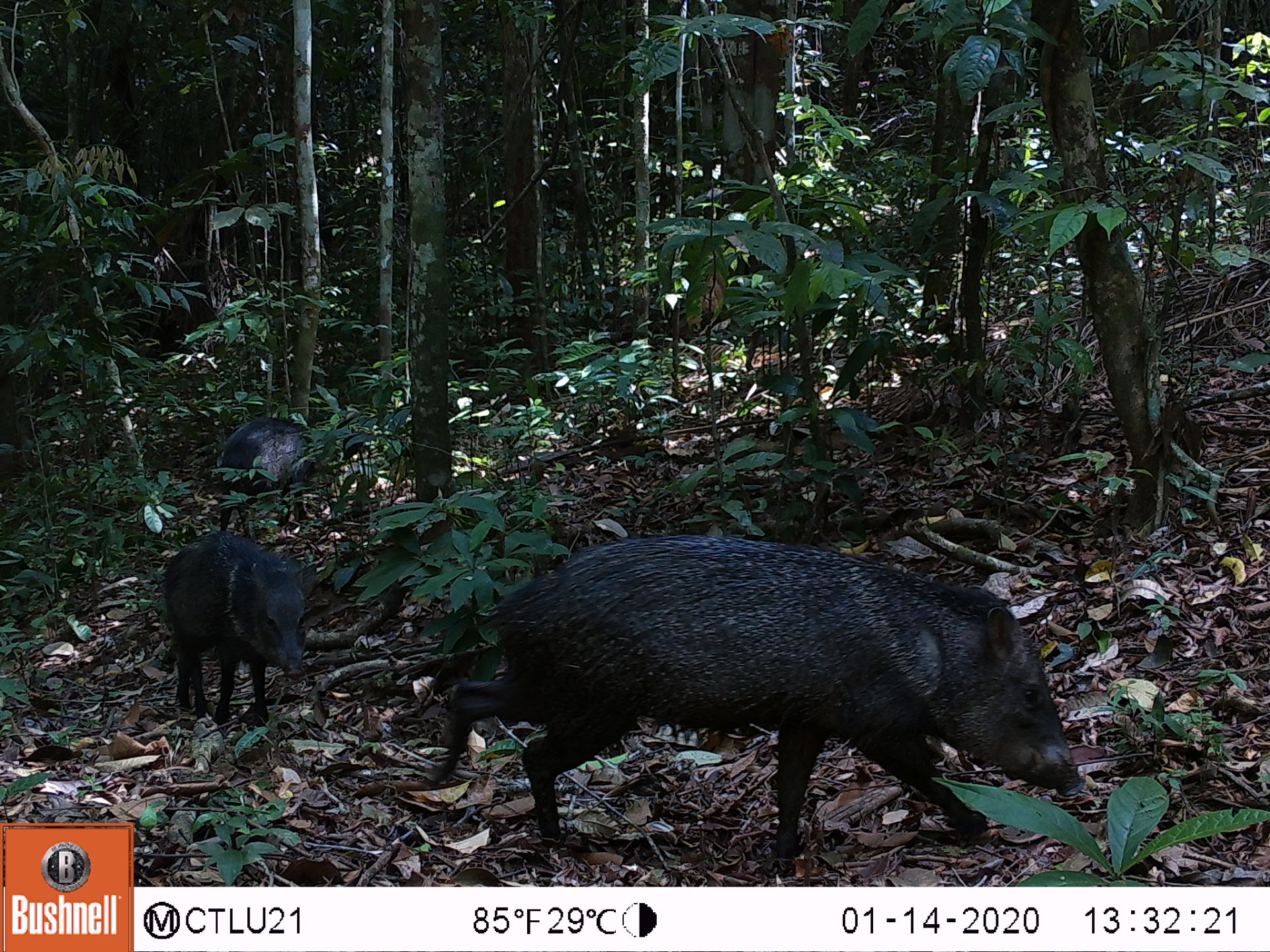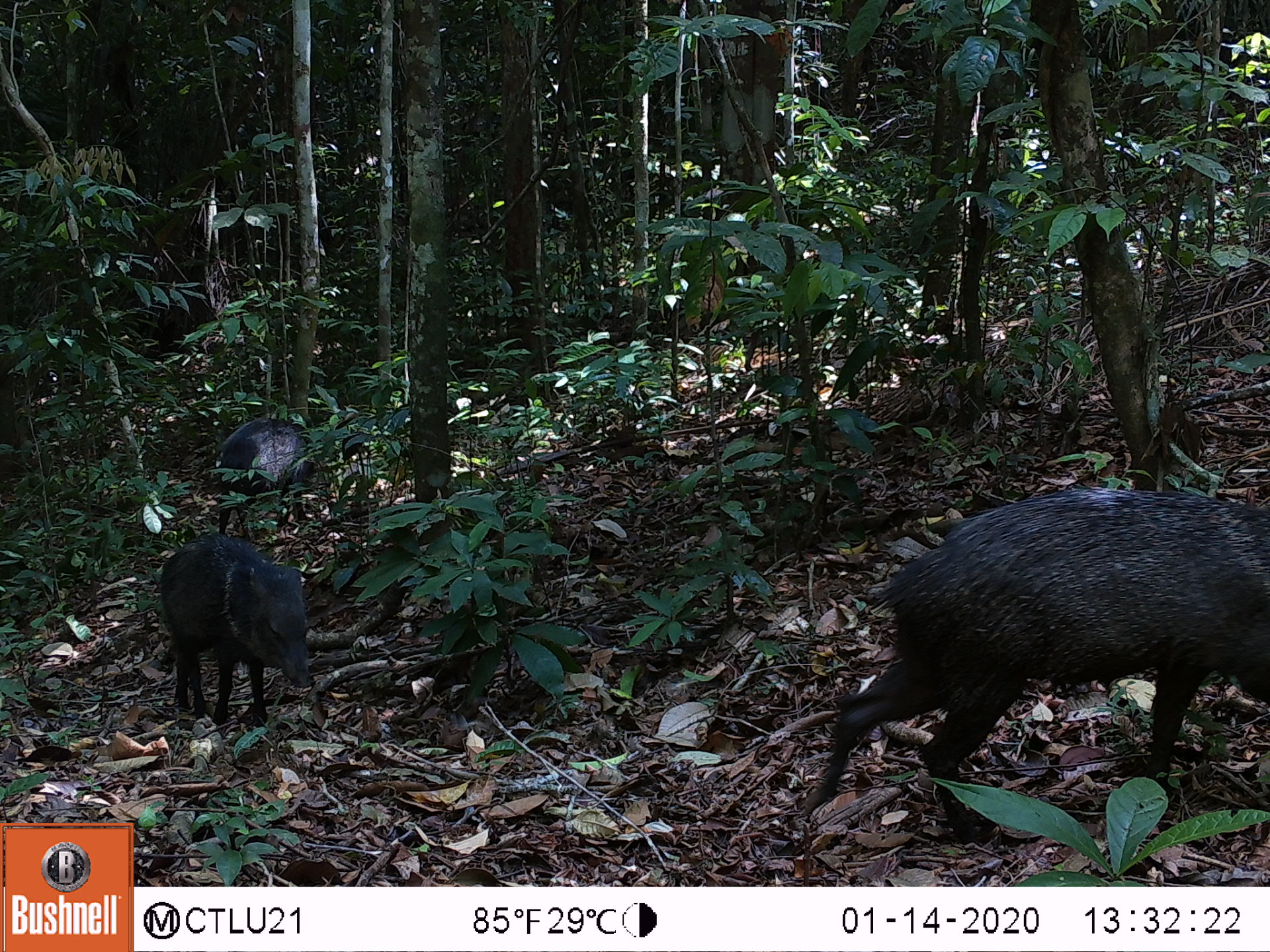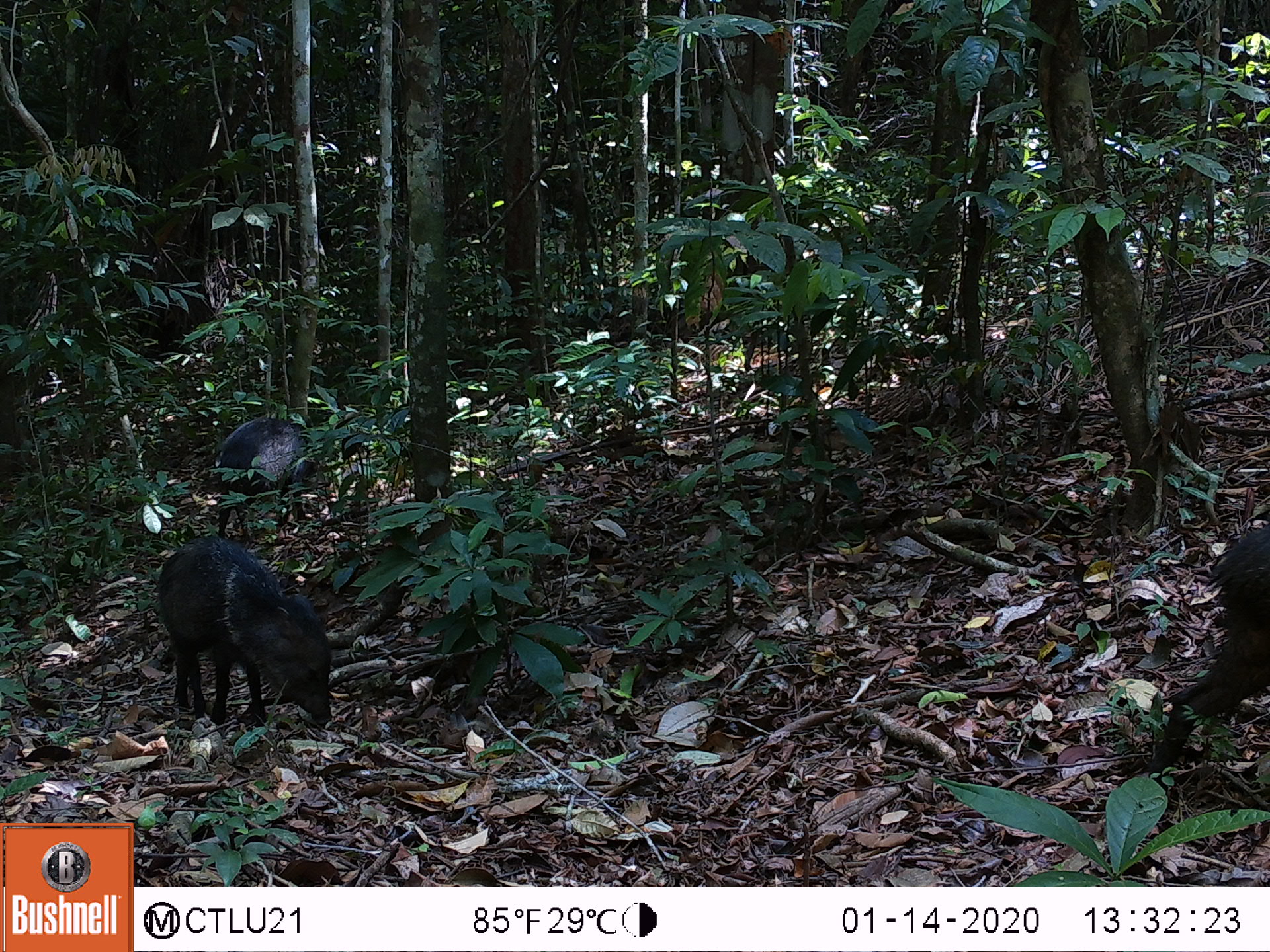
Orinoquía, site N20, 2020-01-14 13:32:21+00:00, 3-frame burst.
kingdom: Animalia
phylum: Chordata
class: Mammalia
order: Artiodactyla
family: Tayassuidae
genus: Pecari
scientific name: Pecari tajacu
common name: collared peccary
Collared peccary (Pecari tajacu).